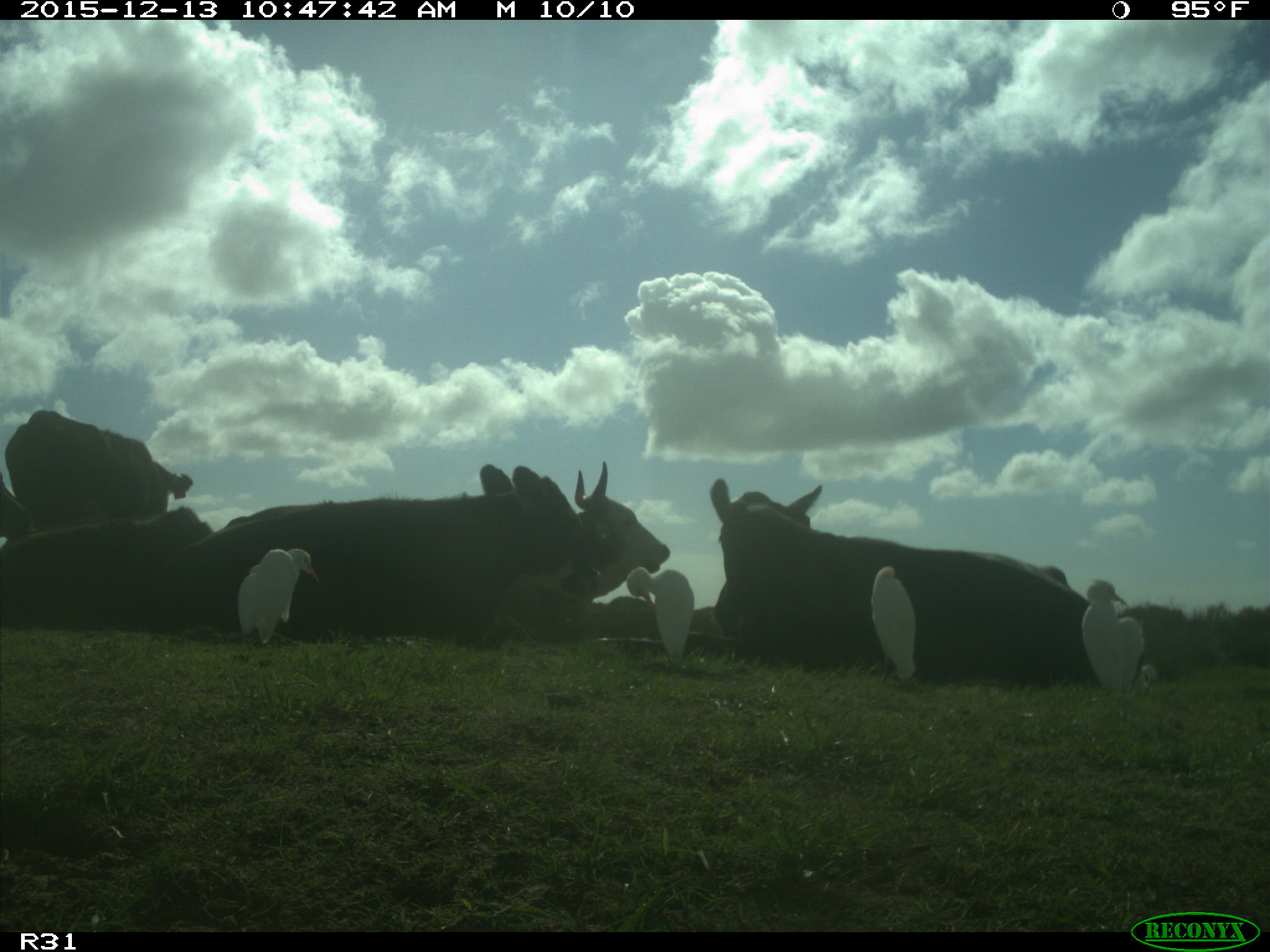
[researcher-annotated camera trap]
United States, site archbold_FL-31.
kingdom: Animalia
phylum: Chordata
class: Mammalia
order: Artiodactyla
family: Bovidae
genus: Bos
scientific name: Bos taurus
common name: domestic cow